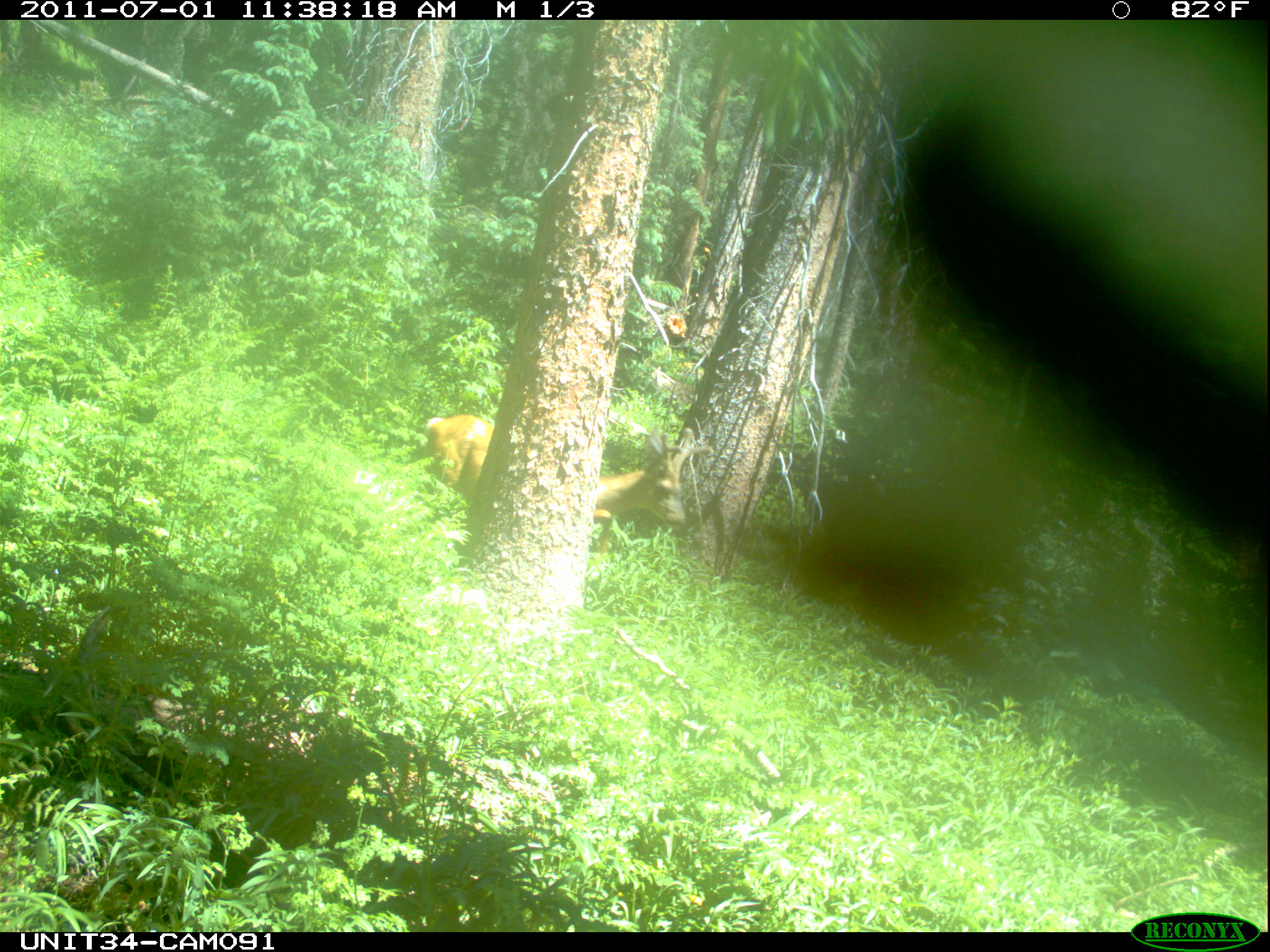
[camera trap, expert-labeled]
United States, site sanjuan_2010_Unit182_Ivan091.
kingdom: Animalia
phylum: Chordata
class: Mammalia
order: Artiodactyla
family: Cervidae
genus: Odocoileus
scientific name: Odocoileus hemionus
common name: mule deer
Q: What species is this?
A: Odocoileus hemionus (mule deer).